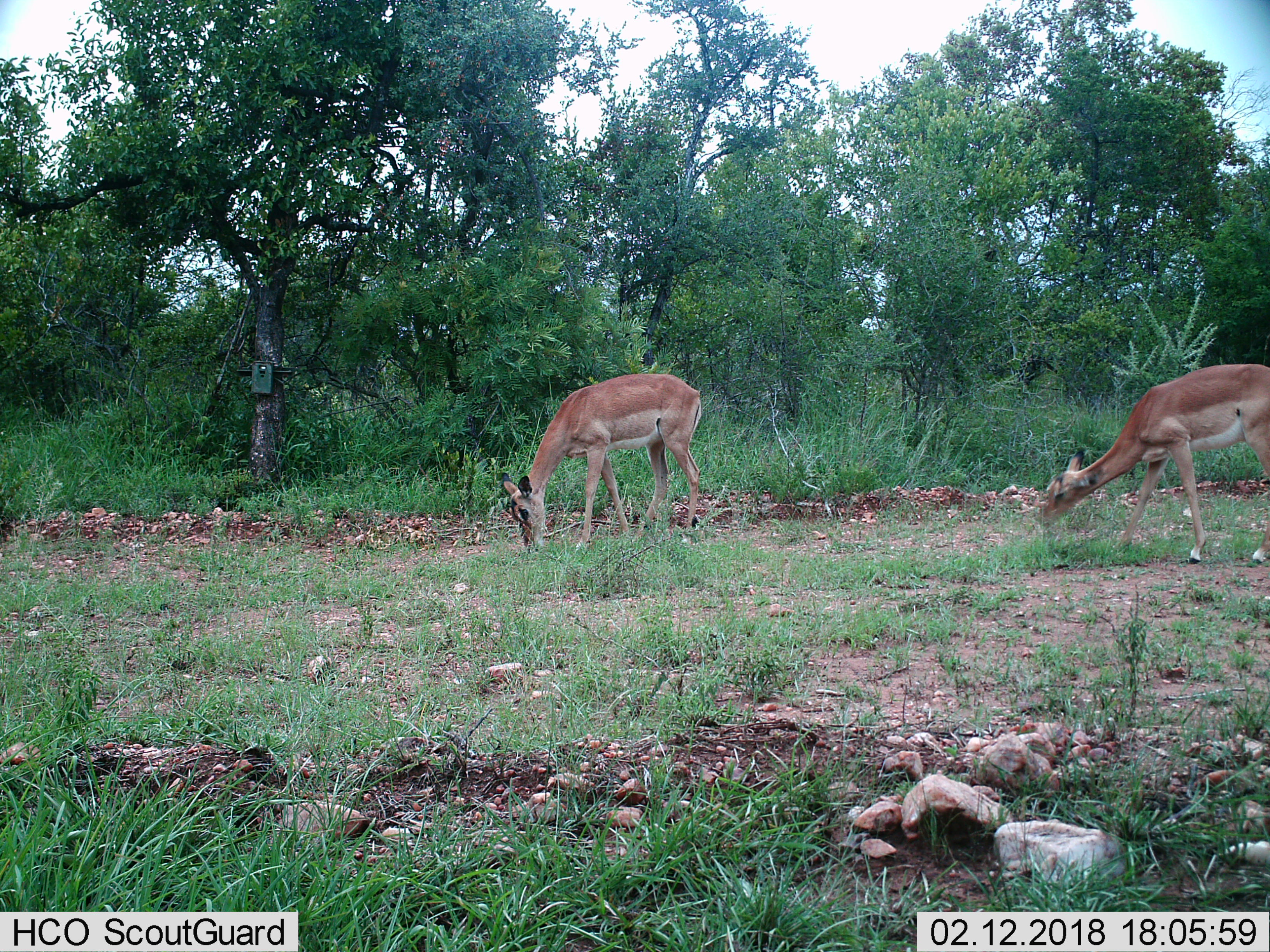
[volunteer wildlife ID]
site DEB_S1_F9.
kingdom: Animalia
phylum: Chordata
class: Mammalia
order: Artiodactyla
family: Bovidae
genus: Aepyceros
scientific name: Aepyceros melampus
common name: impala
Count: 2.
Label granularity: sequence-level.